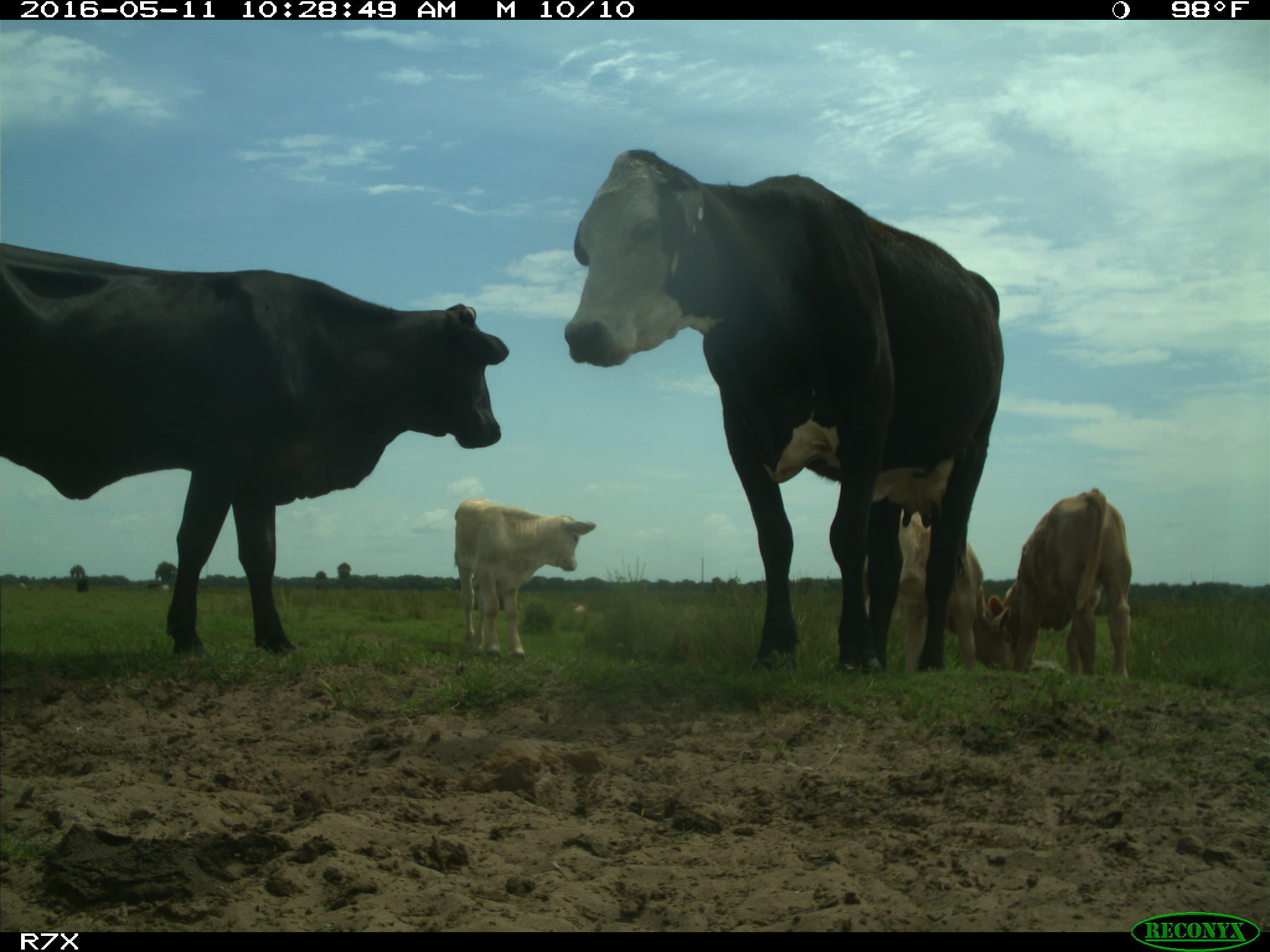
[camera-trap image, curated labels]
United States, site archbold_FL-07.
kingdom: Animalia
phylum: Chordata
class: Mammalia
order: Artiodactyla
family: Bovidae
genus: Bos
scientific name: Bos taurus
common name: domestic cow